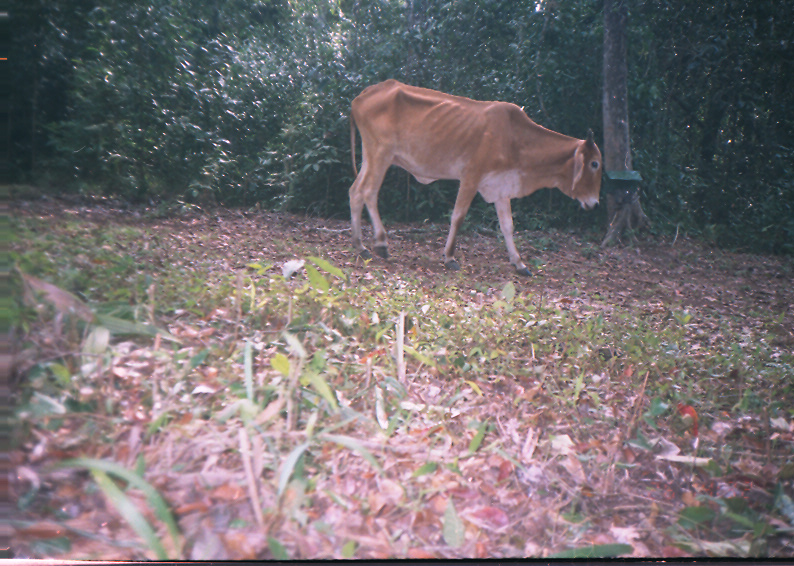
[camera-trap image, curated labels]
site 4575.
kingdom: Animalia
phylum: Chordata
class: Mammalia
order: Artiodactyla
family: Bovidae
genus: Bos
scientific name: Bos taurus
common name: domestic cattle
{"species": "Bos taurus (domestic cattle)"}